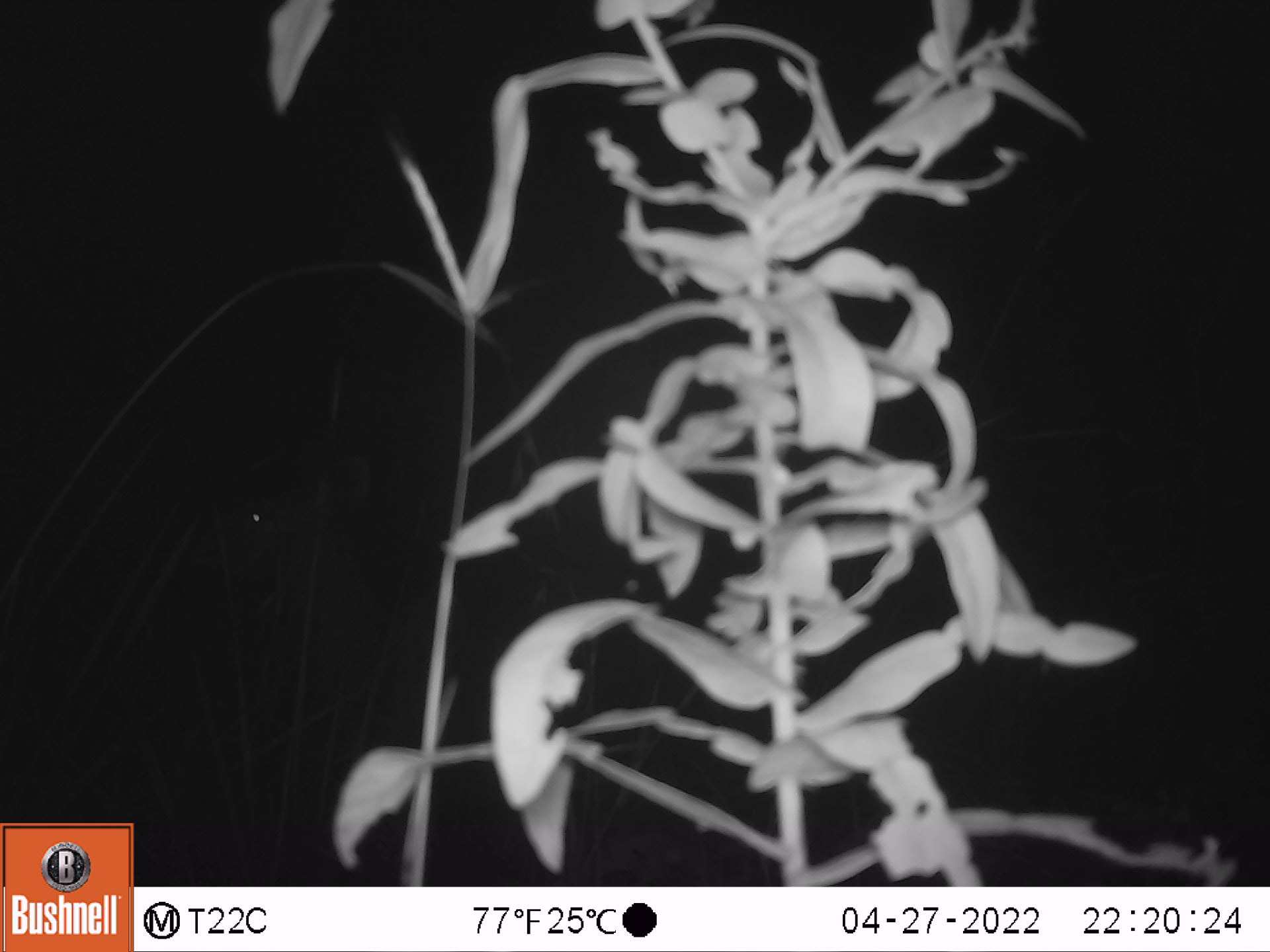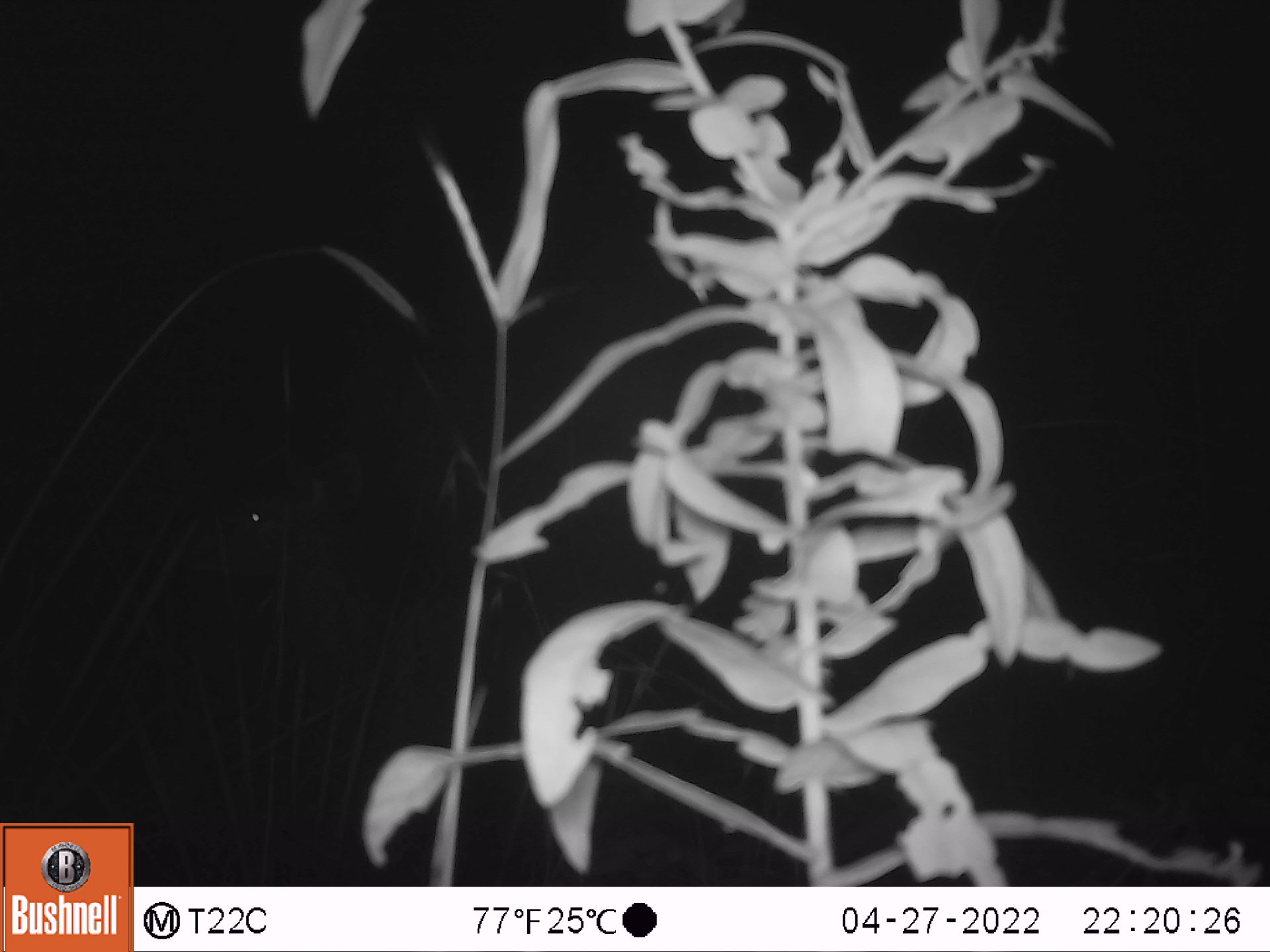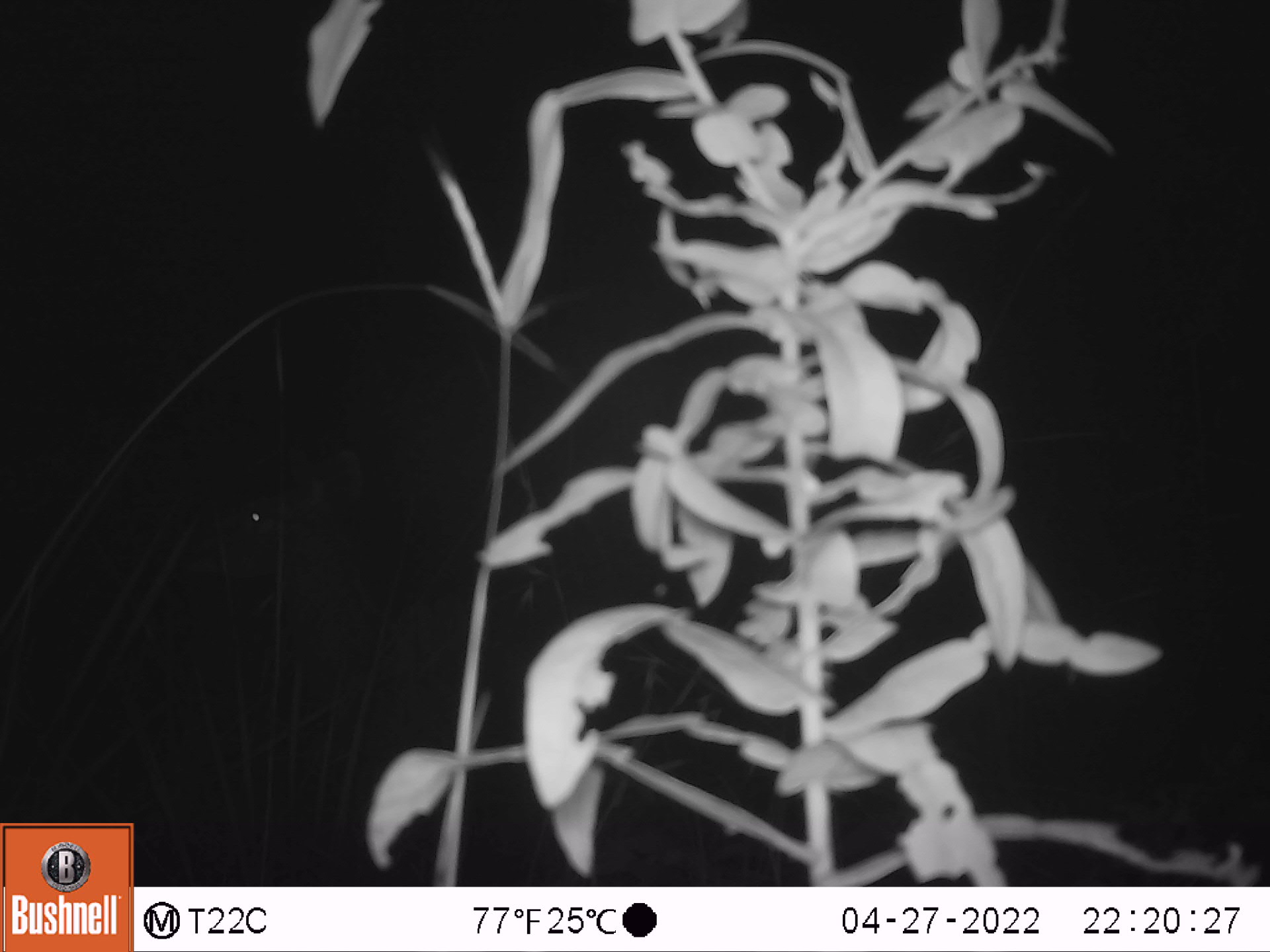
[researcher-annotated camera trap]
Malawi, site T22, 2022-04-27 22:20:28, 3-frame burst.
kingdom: Animalia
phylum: Chordata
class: Mammalia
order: Artiodactyla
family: Bovidae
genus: Tragelaphus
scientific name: Tragelaphus strepsiceros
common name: greater kudu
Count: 1.